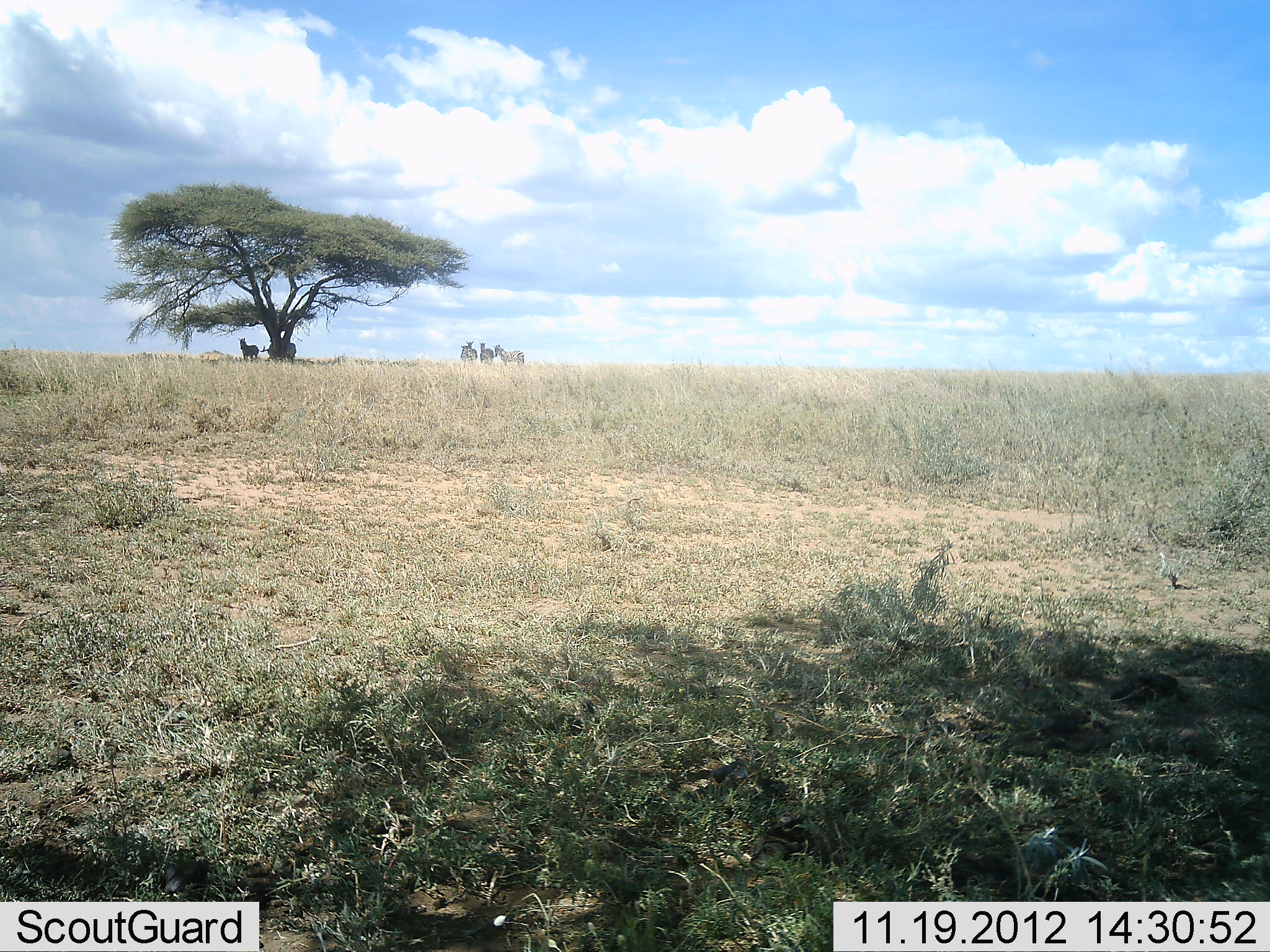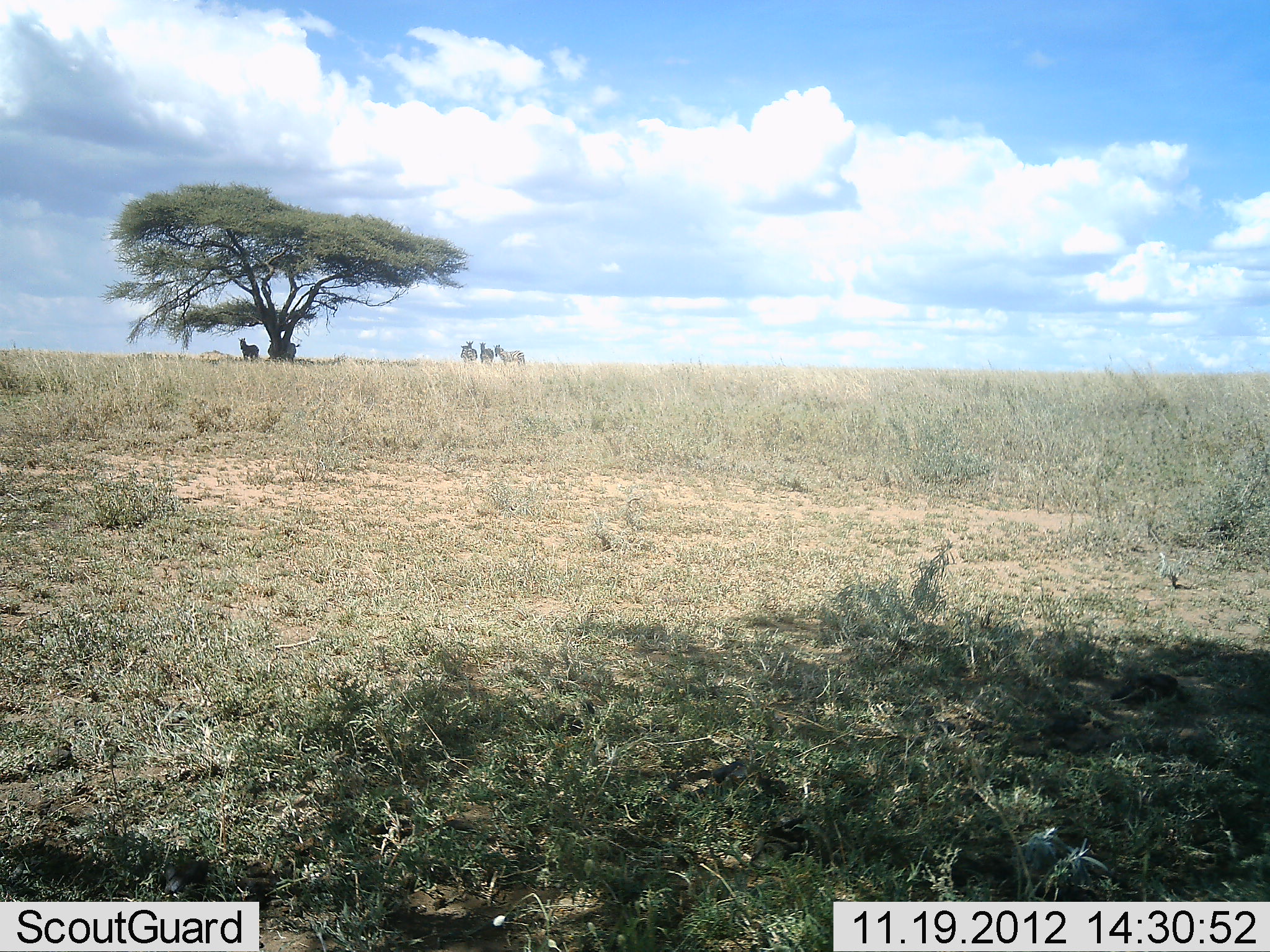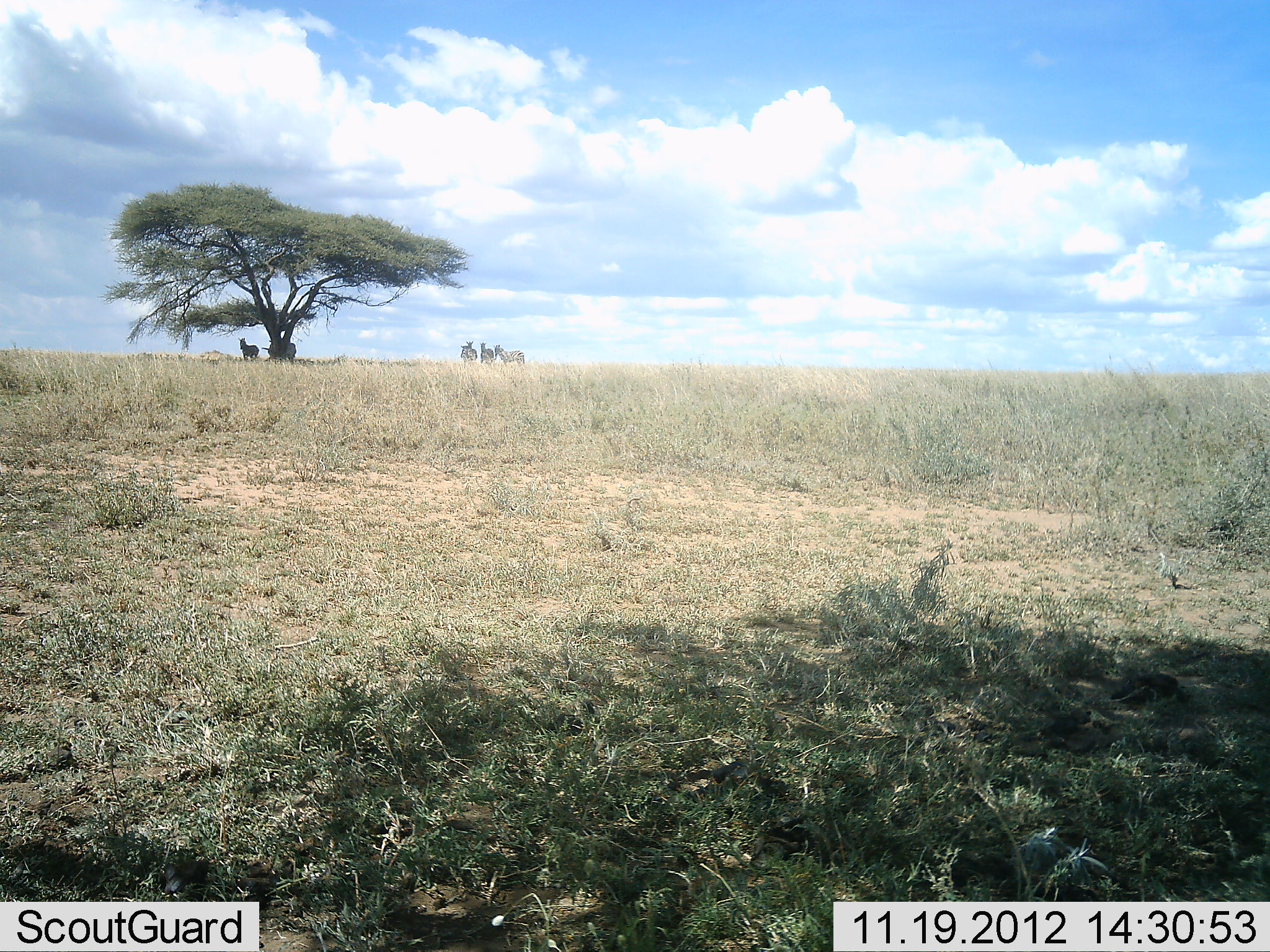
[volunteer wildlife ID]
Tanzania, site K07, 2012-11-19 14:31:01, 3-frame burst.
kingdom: Animalia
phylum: Chordata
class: Mammalia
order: Perissodactyla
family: Equidae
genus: Equus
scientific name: Equus quagga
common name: plains zebra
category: zebra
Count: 5.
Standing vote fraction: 100%.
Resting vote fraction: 10%.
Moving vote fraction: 10%.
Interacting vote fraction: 0%.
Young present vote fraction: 0%.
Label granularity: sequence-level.